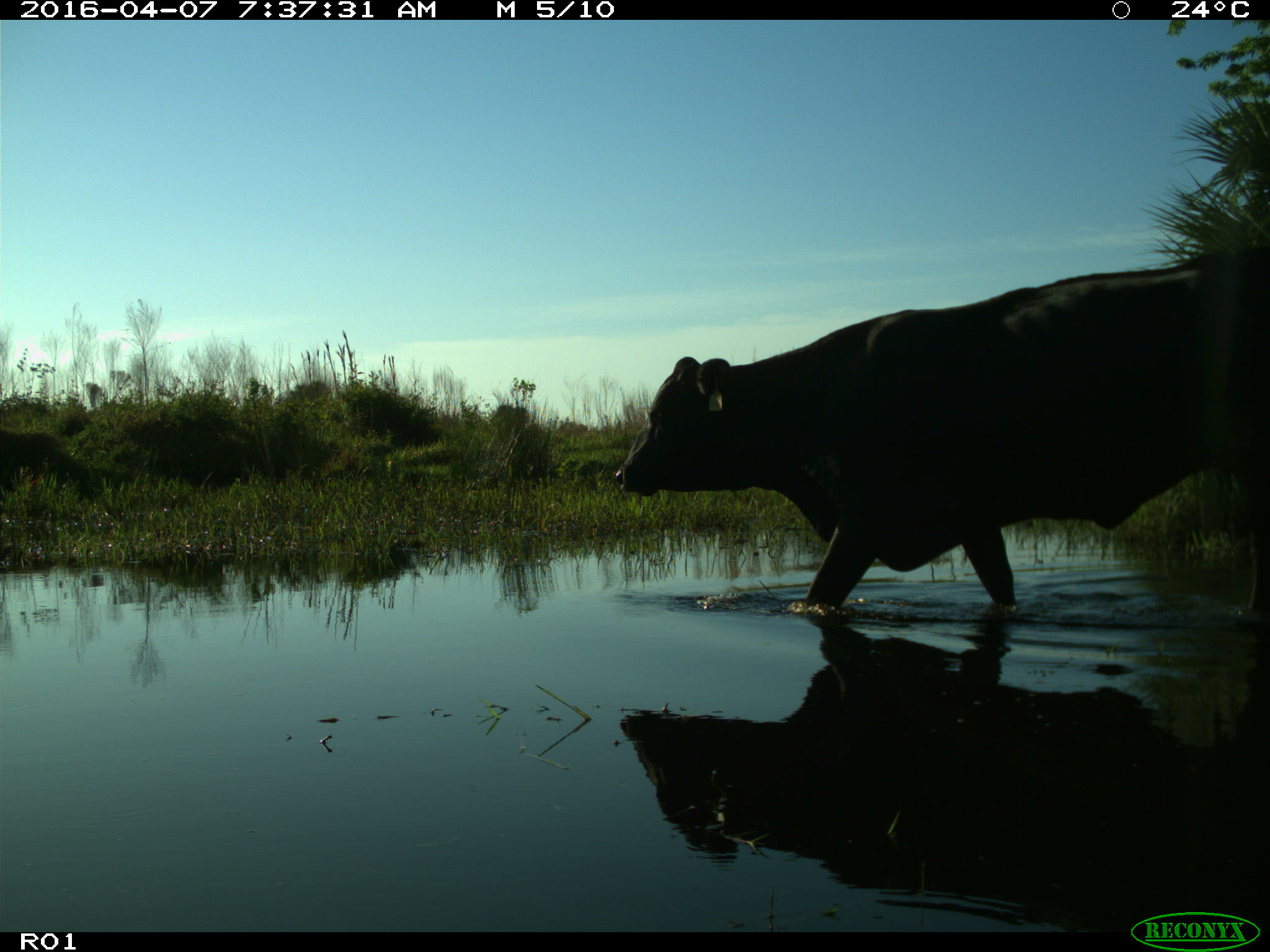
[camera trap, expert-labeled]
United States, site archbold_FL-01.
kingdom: Animalia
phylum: Chordata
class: Mammalia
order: Artiodactyla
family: Bovidae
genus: Bos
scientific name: Bos taurus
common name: domestic cow